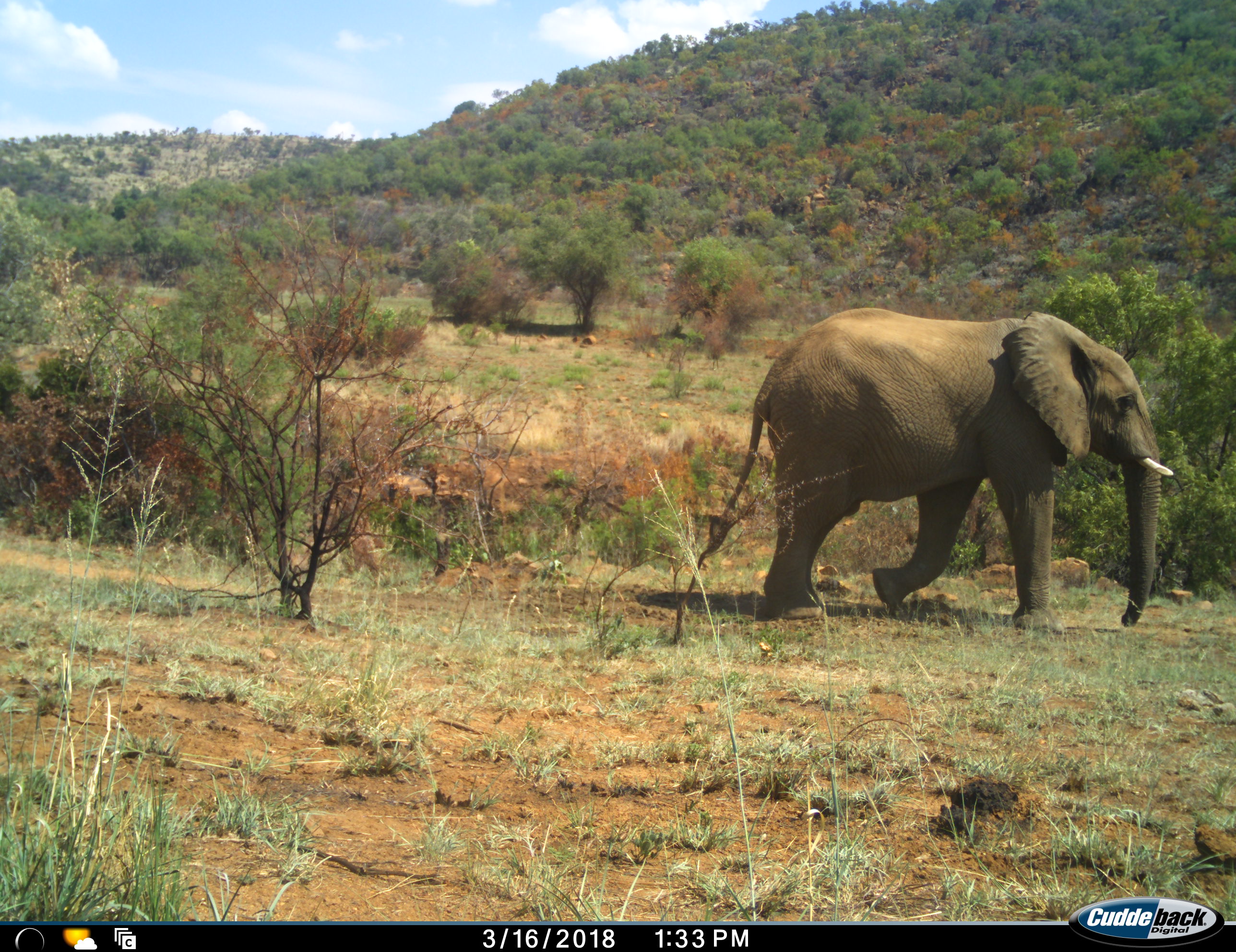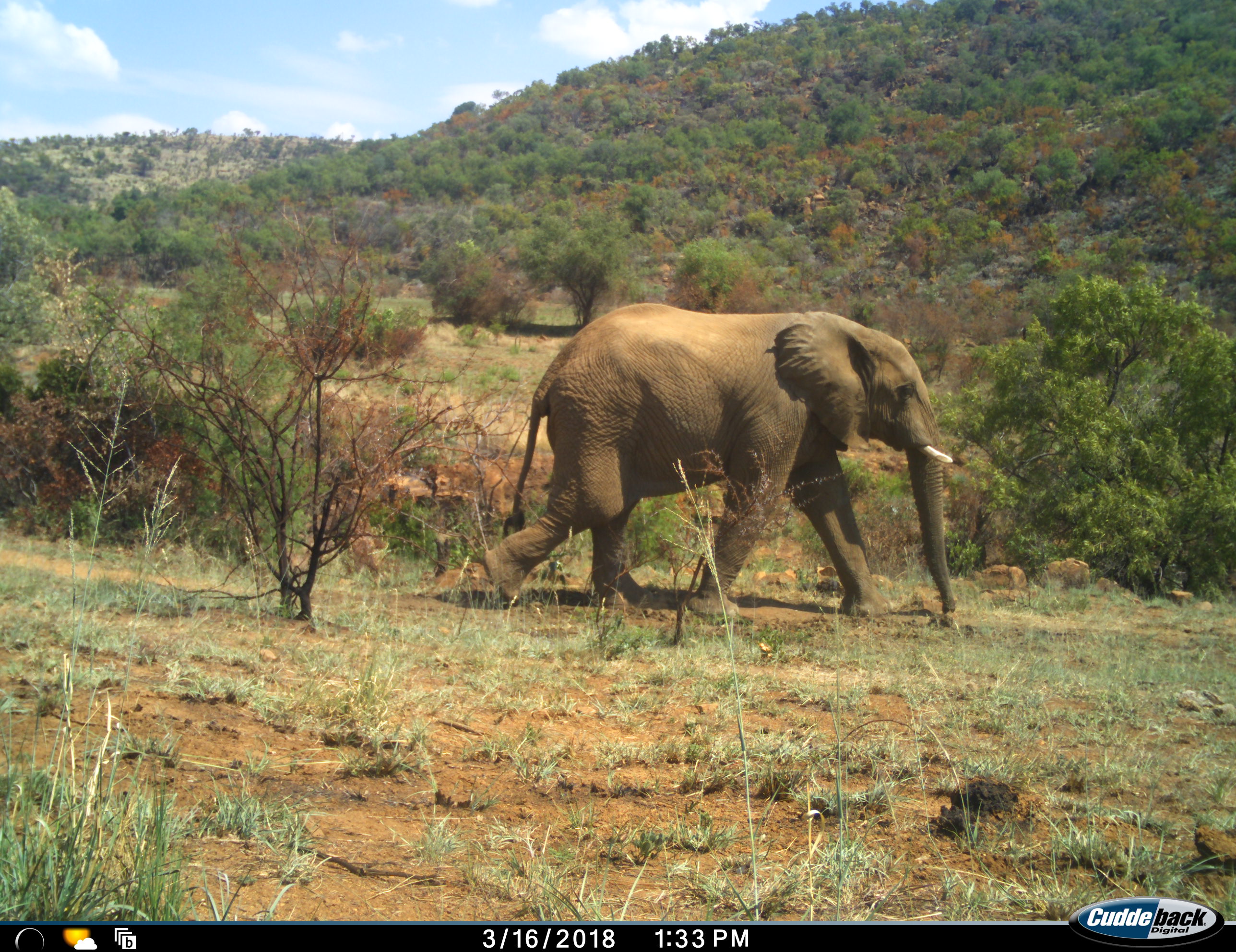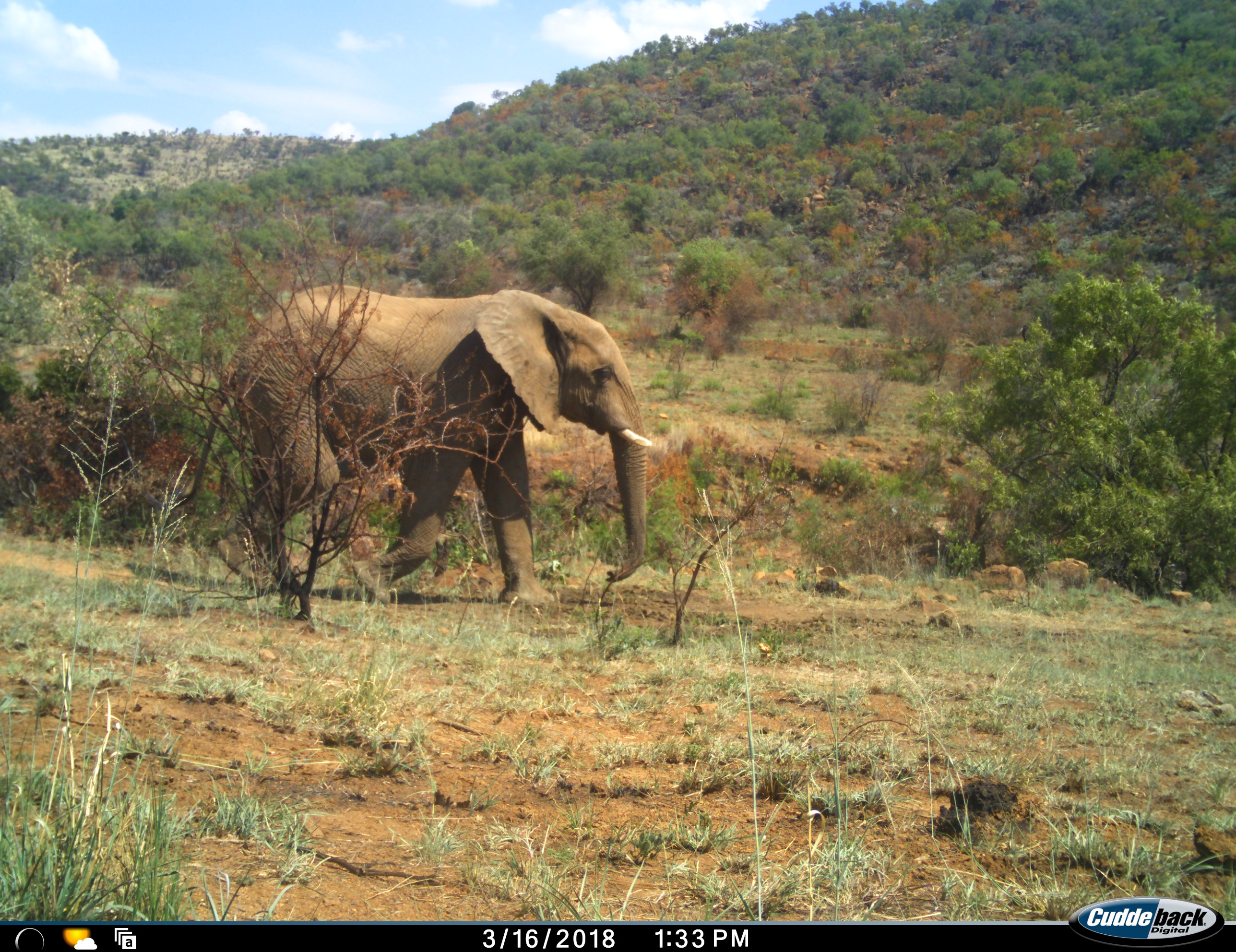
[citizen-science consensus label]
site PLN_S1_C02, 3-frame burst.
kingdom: Animalia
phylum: Chordata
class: Mammalia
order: Proboscidea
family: Elephantidae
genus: Loxodonta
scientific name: Loxodonta africana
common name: african bush elephant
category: elephant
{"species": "elephant (african bush elephant) (Loxodonta africana)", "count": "1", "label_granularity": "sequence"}